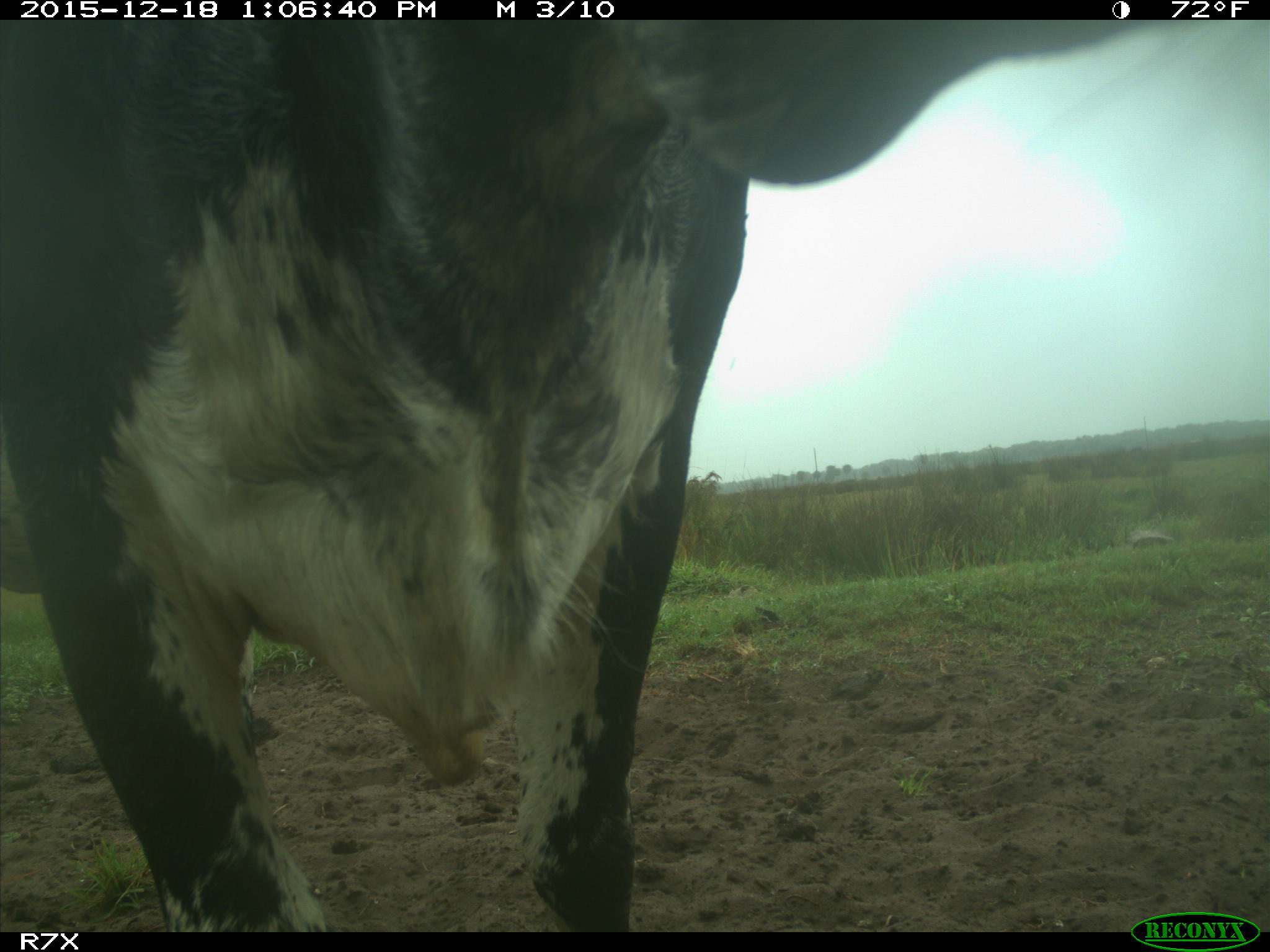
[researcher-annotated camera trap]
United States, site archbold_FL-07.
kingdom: Animalia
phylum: Chordata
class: Mammalia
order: Artiodactyla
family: Bovidae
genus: Bos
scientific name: Bos taurus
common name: domestic cow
Bos taurus (domestic cow).